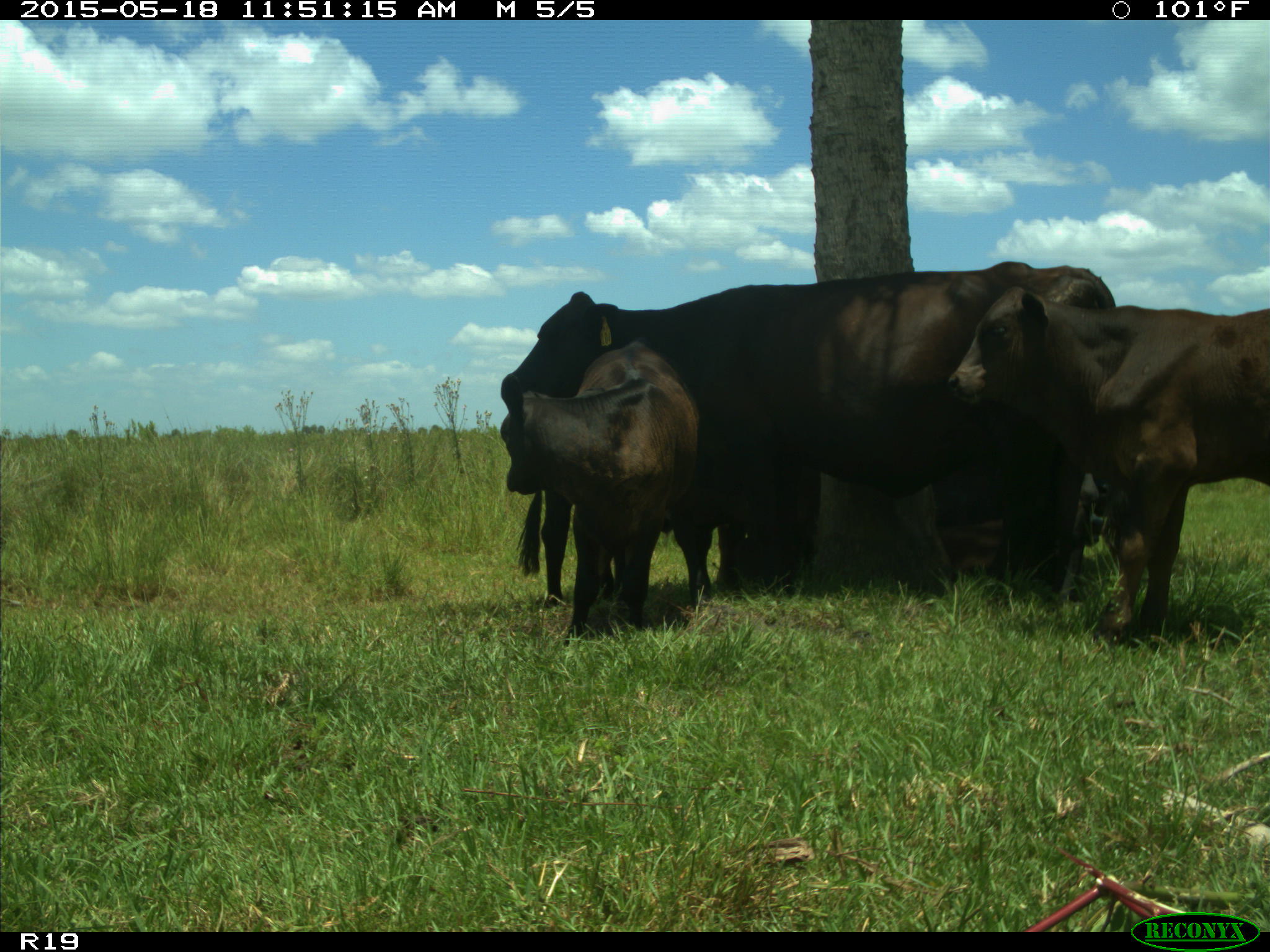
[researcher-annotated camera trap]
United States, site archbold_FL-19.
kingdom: Animalia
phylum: Chordata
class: Mammalia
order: Artiodactyla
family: Bovidae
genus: Bos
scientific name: Bos taurus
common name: domestic cow